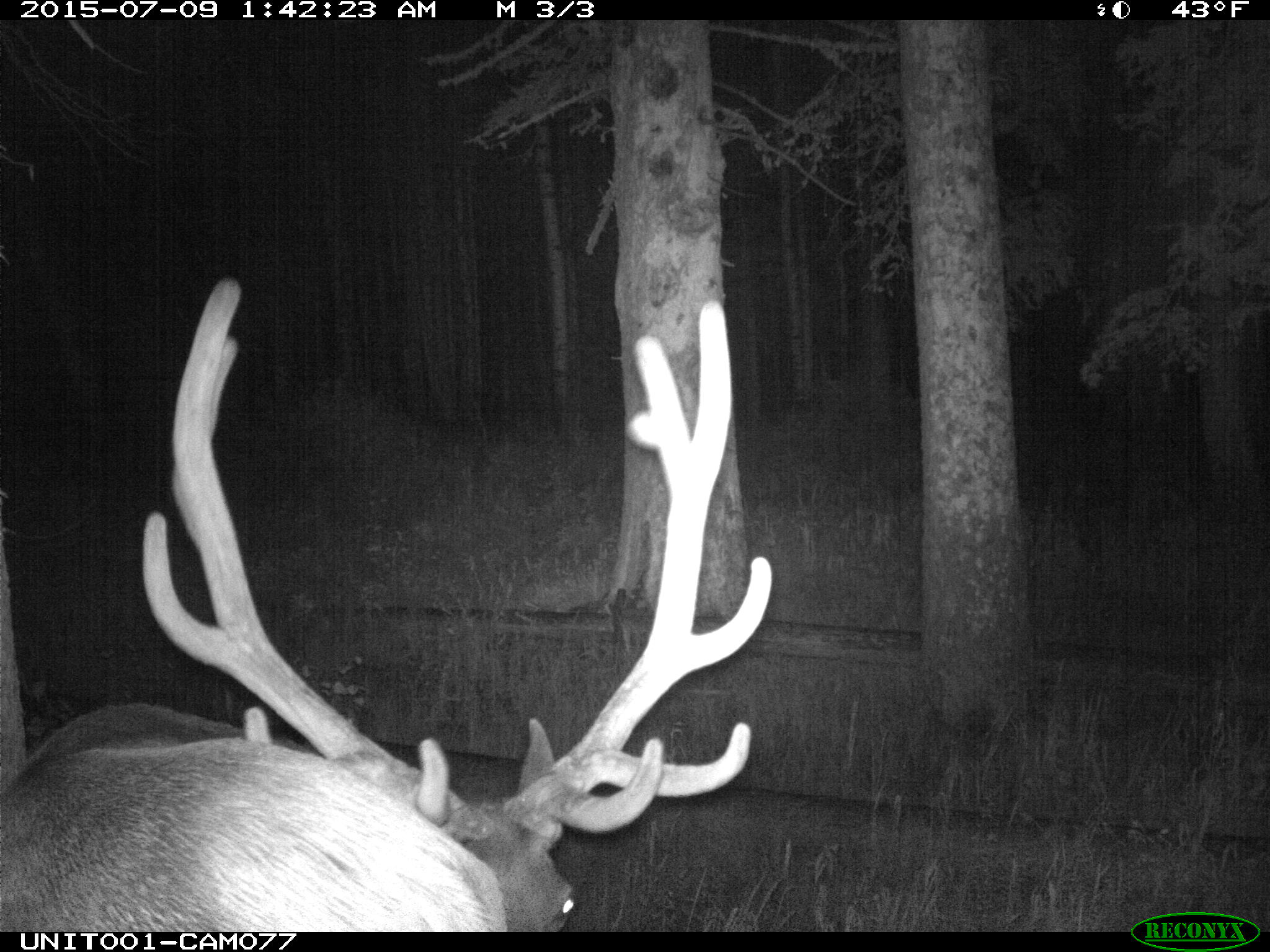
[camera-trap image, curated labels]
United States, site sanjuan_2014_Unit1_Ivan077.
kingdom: Animalia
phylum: Chordata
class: Mammalia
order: Artiodactyla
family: Cervidae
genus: Cervus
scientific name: Cervus elaphus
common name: red deer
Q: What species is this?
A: Cervus elaphus (red deer).